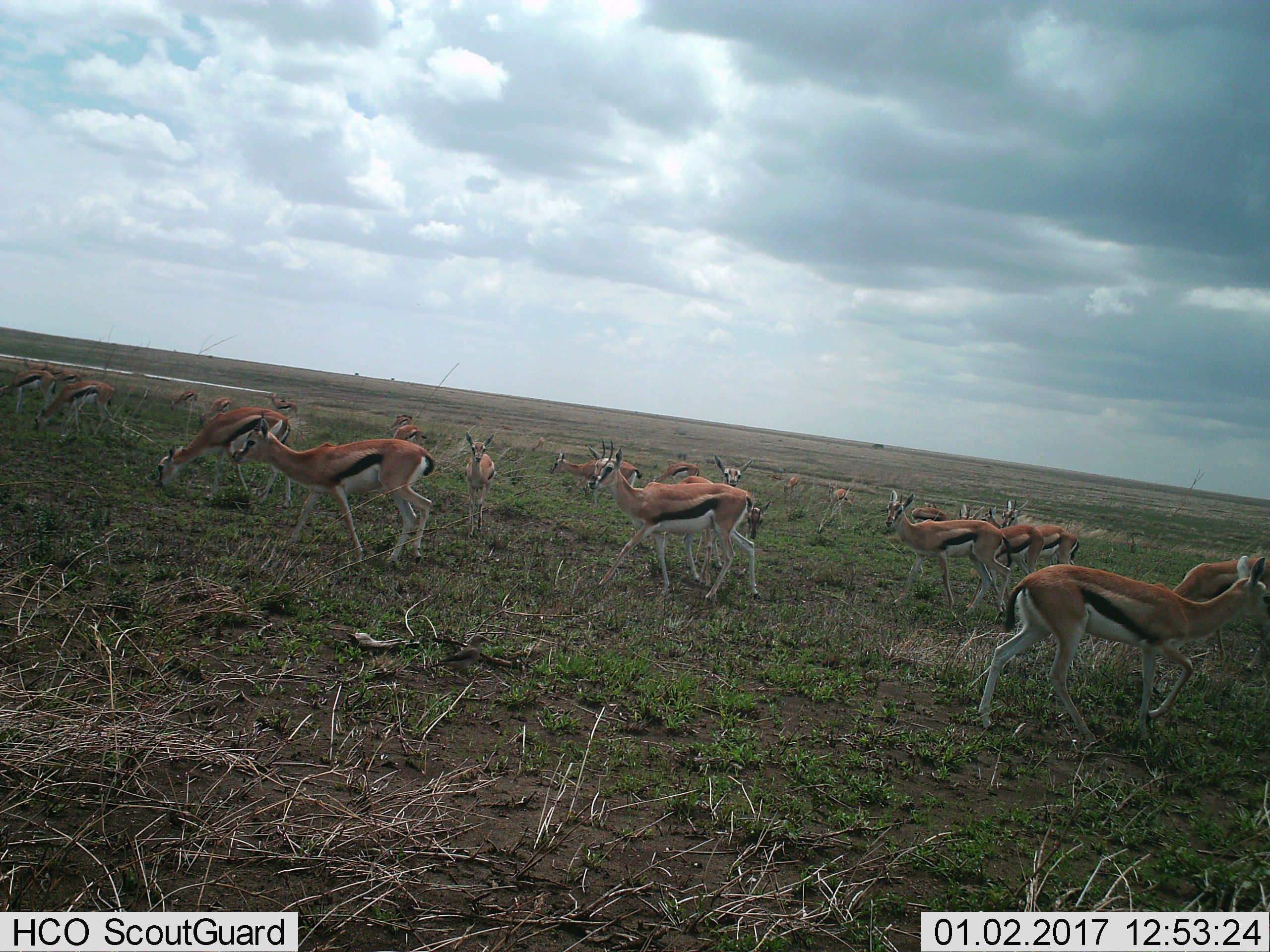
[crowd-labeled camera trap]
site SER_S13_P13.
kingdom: Animalia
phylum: Chordata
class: Mammalia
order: Artiodactyla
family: Bovidae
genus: Eudorcas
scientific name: Eudorcas thomsonii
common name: thomson's gazelle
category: gazellethomsons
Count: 11-50.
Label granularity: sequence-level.